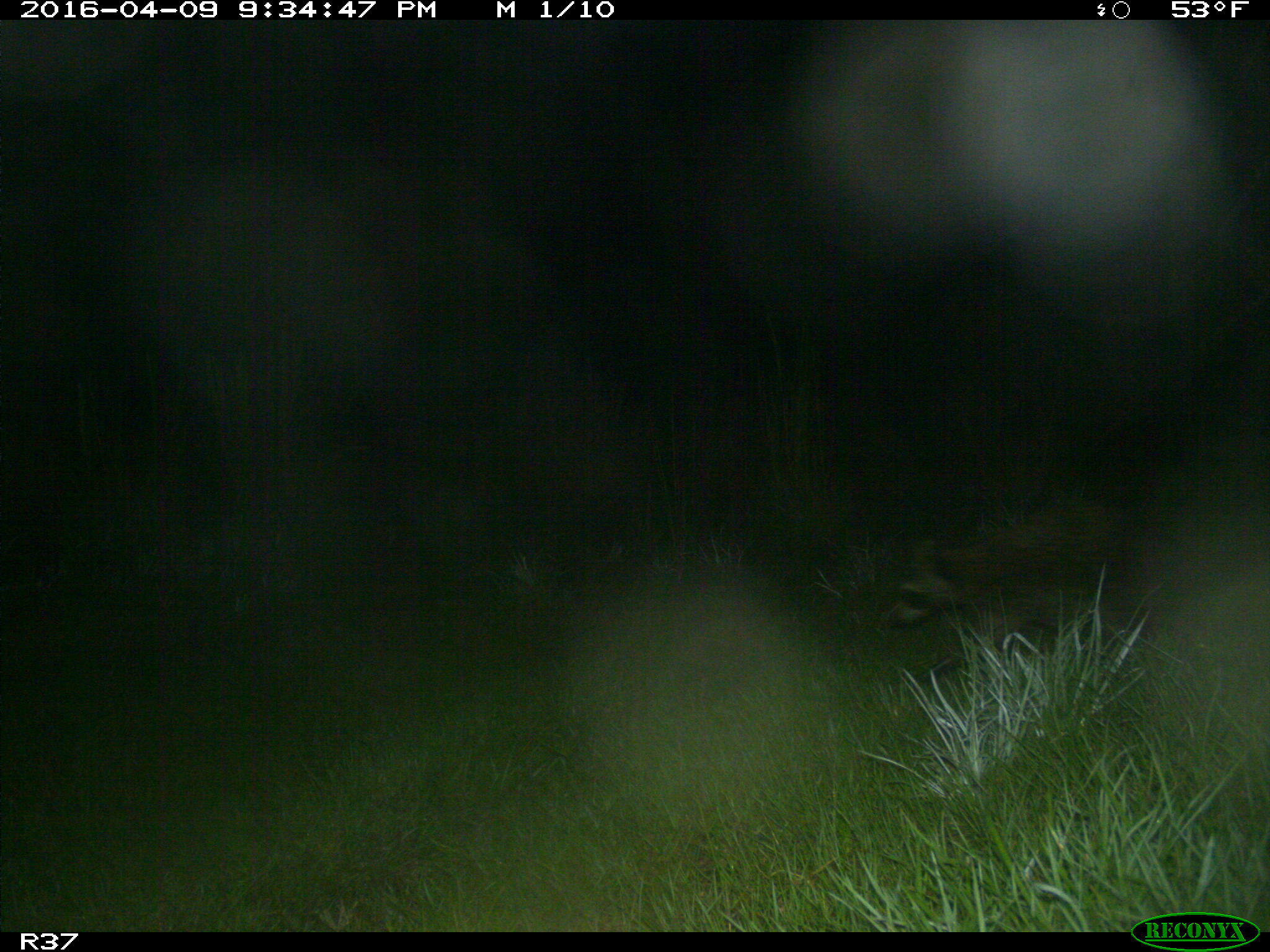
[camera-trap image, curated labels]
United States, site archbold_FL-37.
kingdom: Animalia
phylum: Chordata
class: Mammalia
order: Carnivora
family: Procyonidae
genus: Procyon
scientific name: Procyon lotor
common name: common raccoon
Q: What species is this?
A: Procyon lotor (common raccoon).